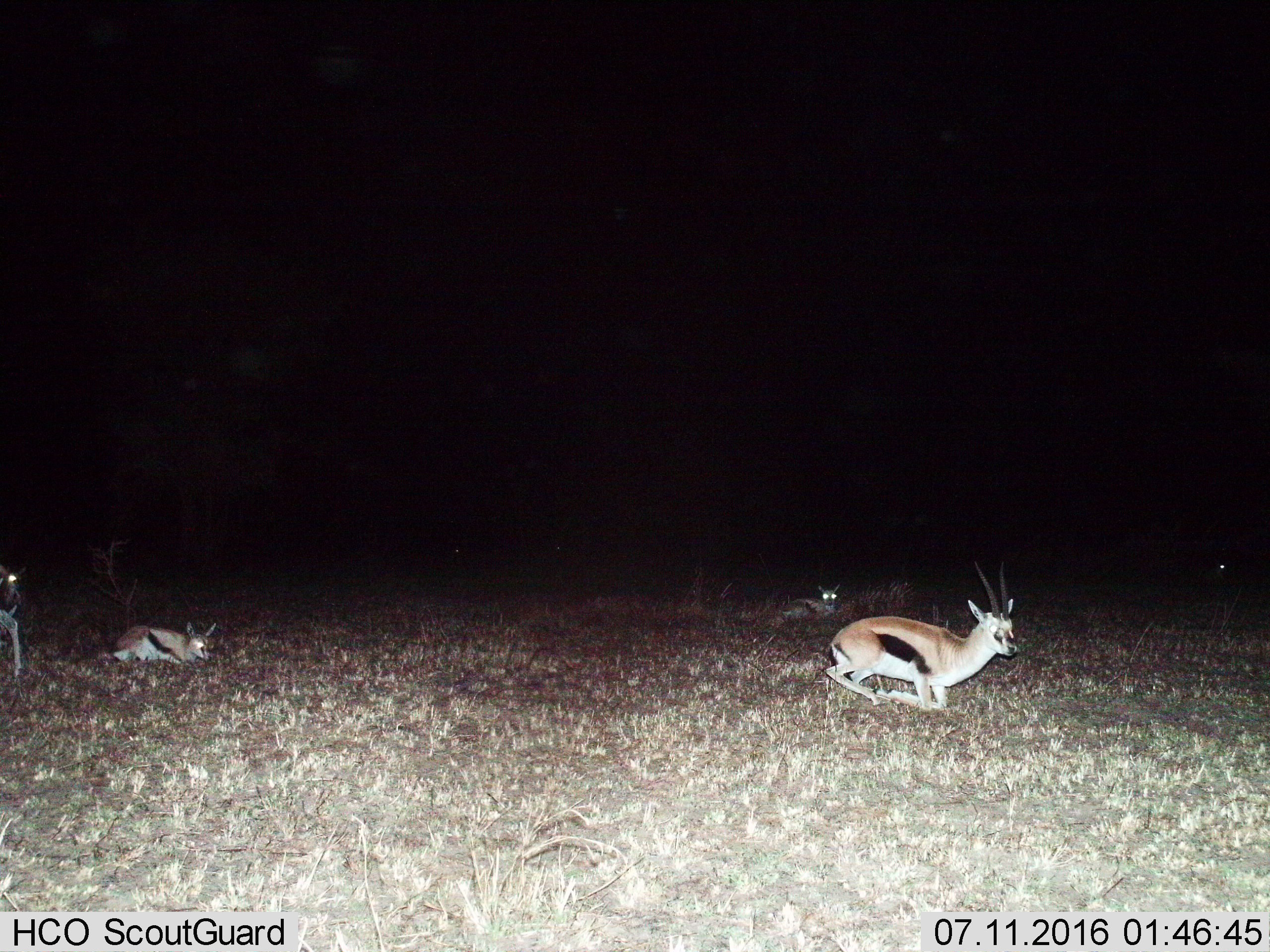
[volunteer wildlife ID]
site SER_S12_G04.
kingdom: Animalia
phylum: Chordata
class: Mammalia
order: Artiodactyla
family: Bovidae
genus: Eudorcas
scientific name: Eudorcas thomsonii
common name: thomson's gazelle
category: gazellethomsons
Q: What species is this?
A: Gazellethomsons (thomson's gazelle) (Eudorcas thomsonii).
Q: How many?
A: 4.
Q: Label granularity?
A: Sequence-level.